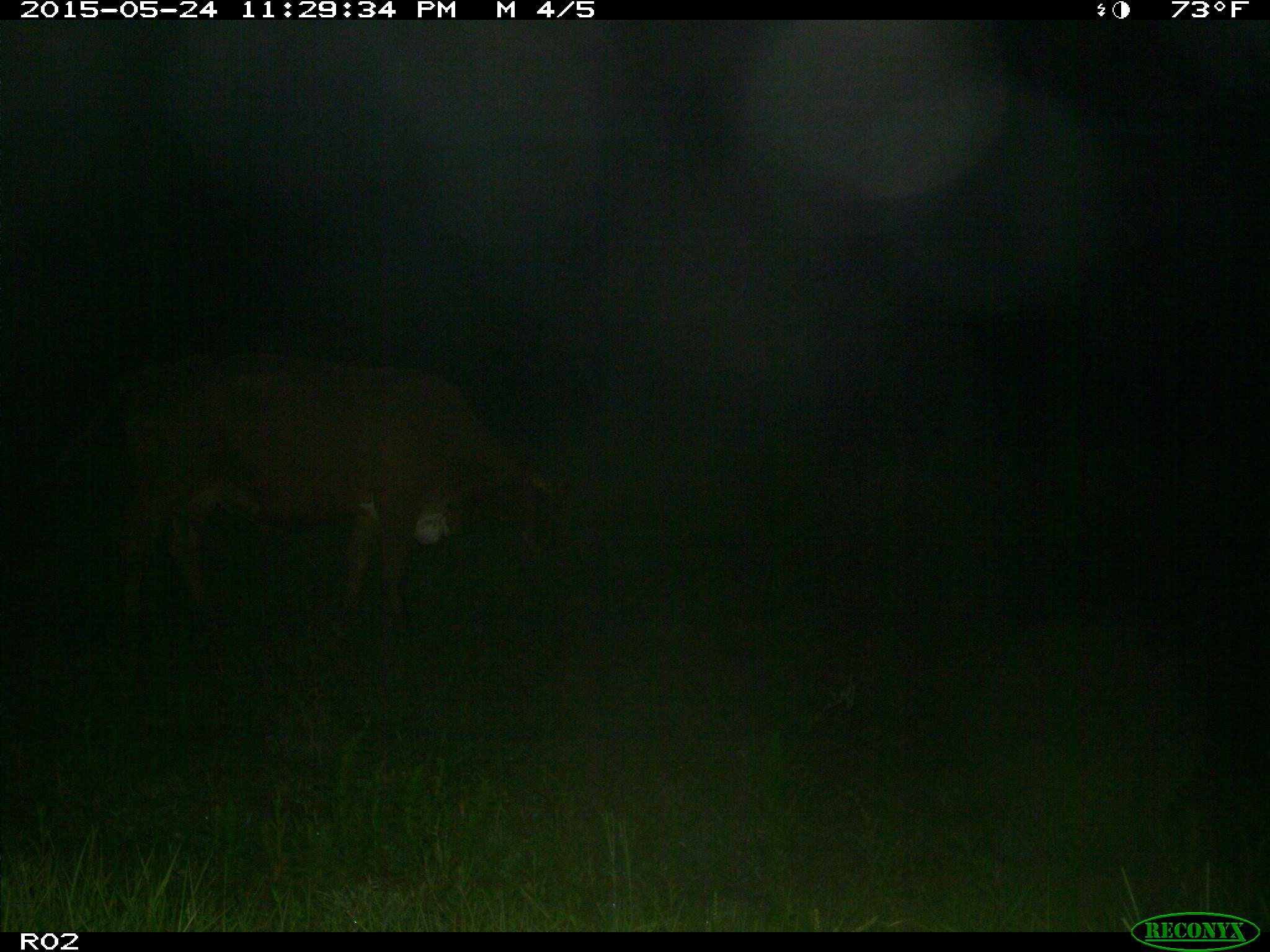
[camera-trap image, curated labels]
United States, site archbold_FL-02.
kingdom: Animalia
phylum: Chordata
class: Mammalia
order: Artiodactyla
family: Bovidae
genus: Bos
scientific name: Bos taurus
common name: domestic cow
Bos taurus (domestic cow).